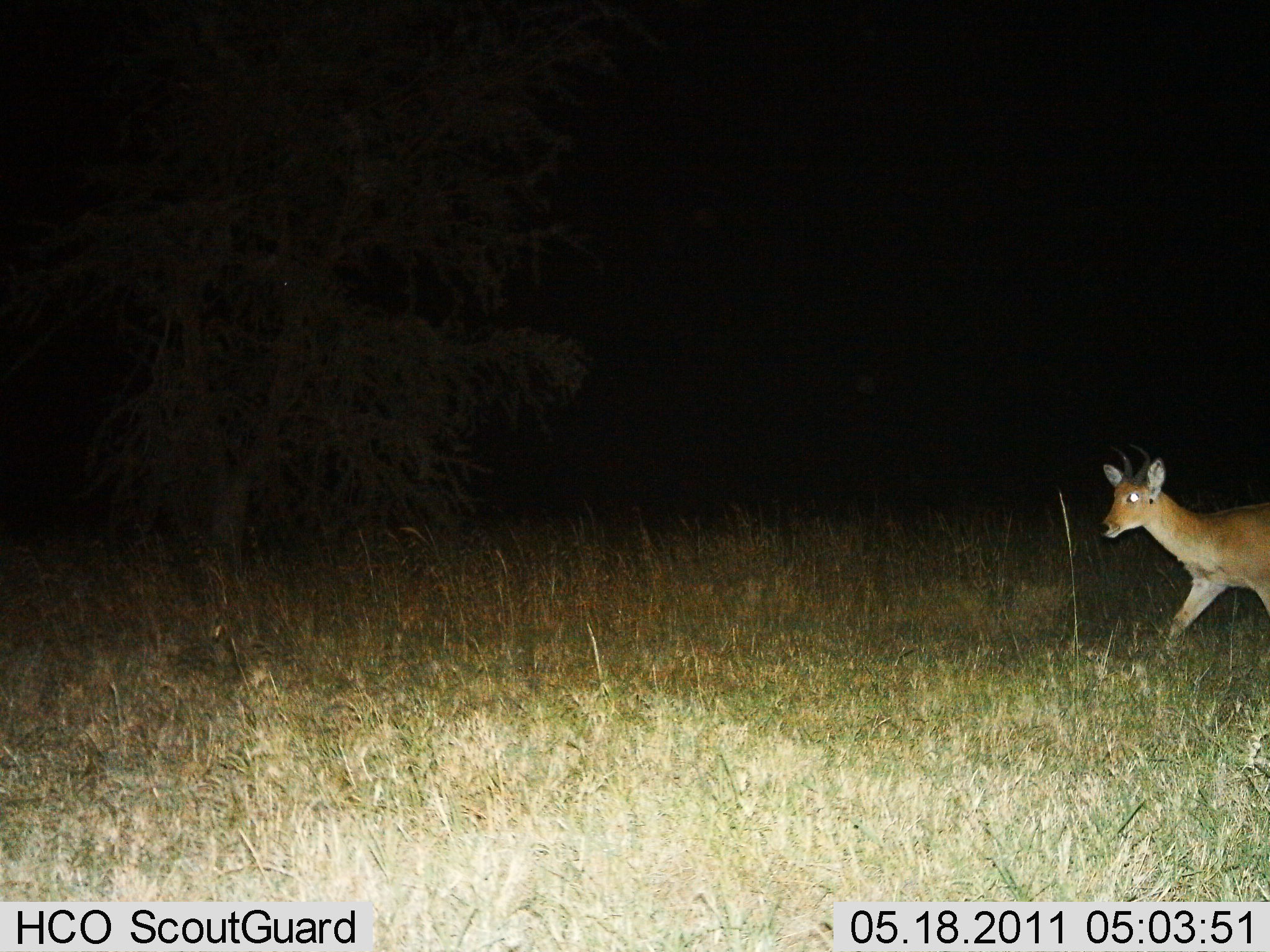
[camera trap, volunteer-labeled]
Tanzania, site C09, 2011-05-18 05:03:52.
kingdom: Animalia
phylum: Chordata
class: Mammalia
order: Artiodactyla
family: Bovidae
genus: Redunca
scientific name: Redunca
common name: reedbuck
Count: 1.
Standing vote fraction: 0%.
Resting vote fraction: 0%.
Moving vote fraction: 100%.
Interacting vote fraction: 0%.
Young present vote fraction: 0%.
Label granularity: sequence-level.